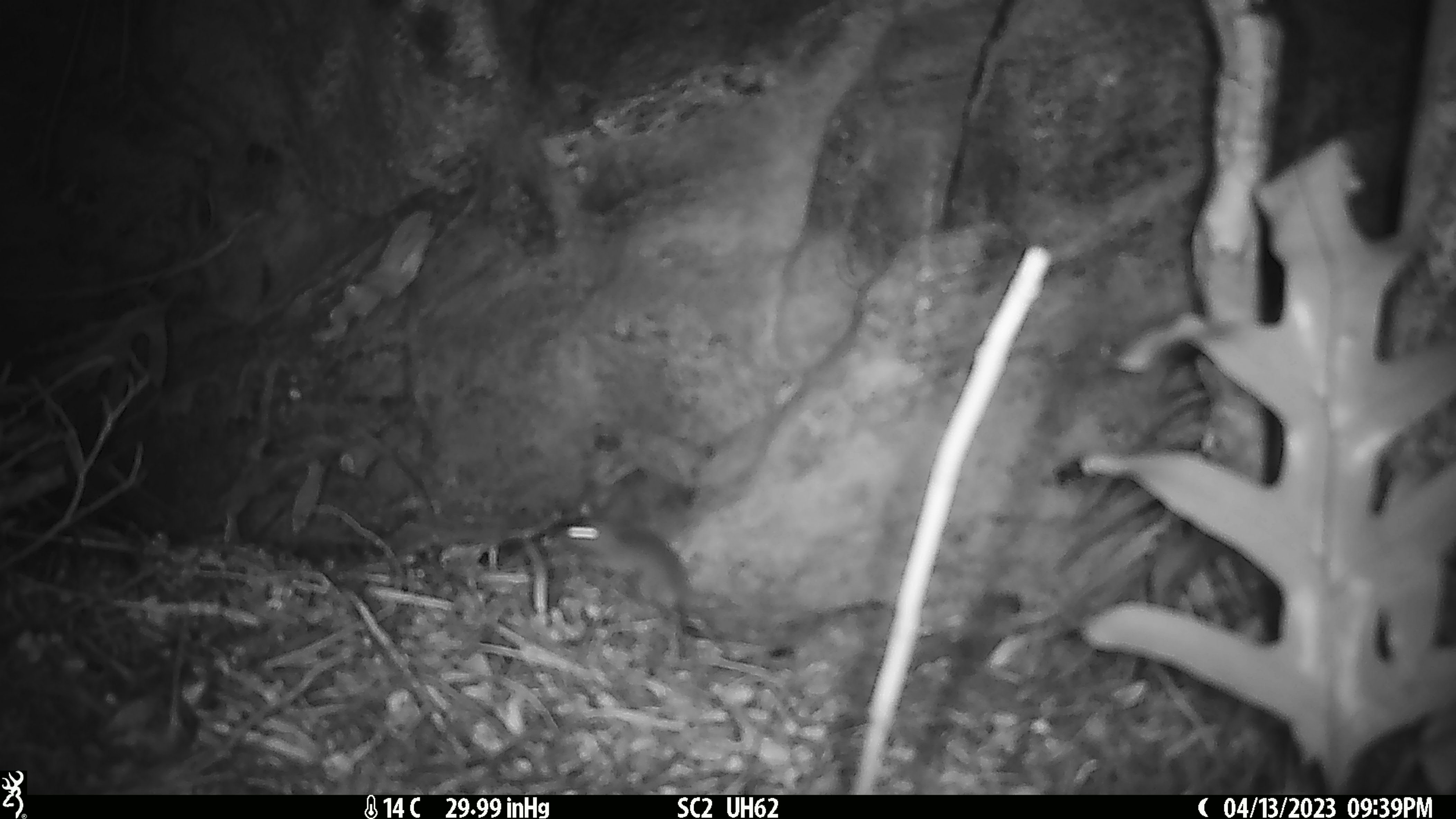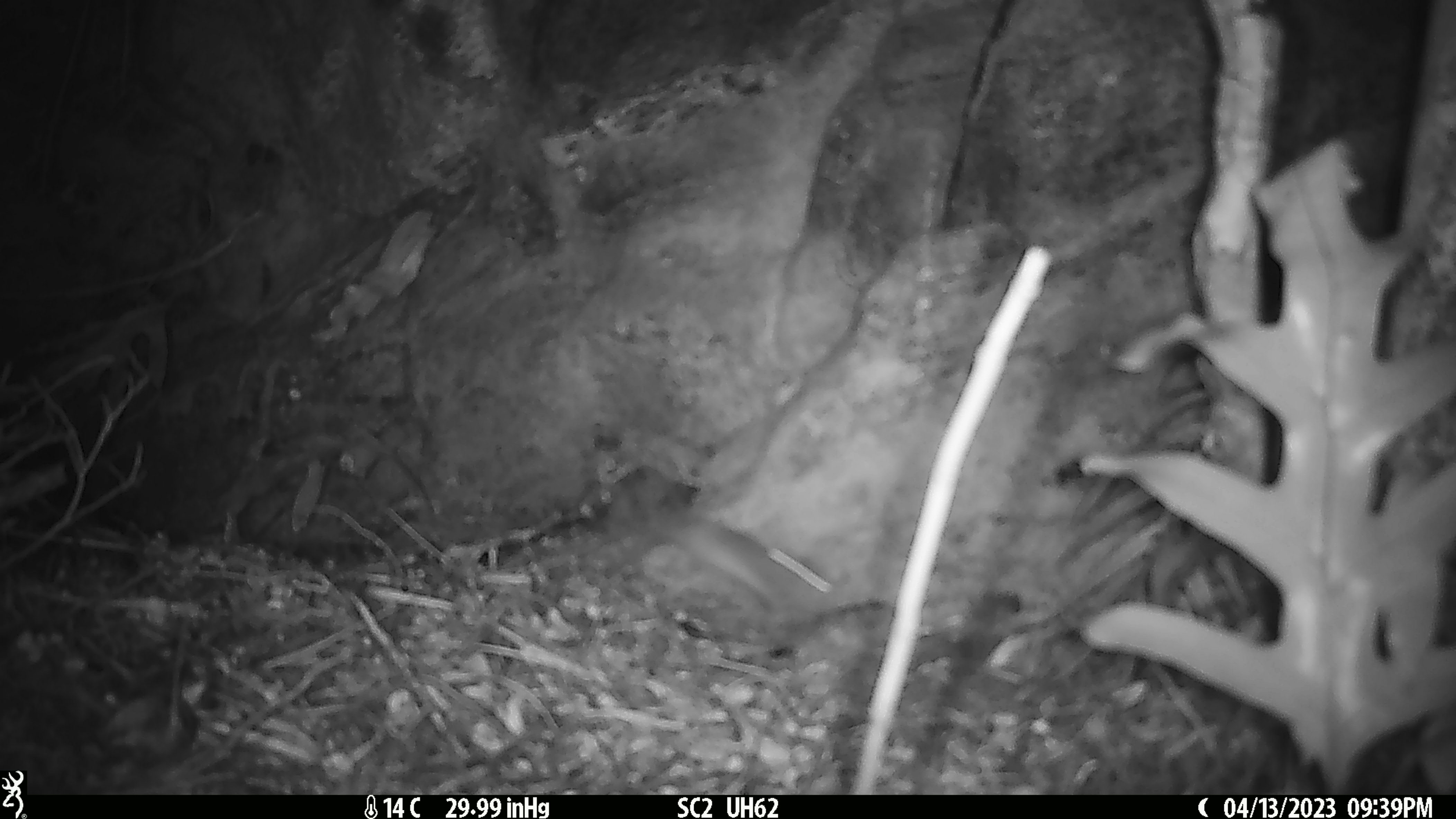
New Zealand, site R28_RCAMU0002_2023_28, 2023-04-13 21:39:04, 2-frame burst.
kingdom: Animalia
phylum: Chordata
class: Mammalia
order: Rodentia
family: Muridae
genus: Mus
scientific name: Mus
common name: mouse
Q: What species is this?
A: Mouse (Mus).